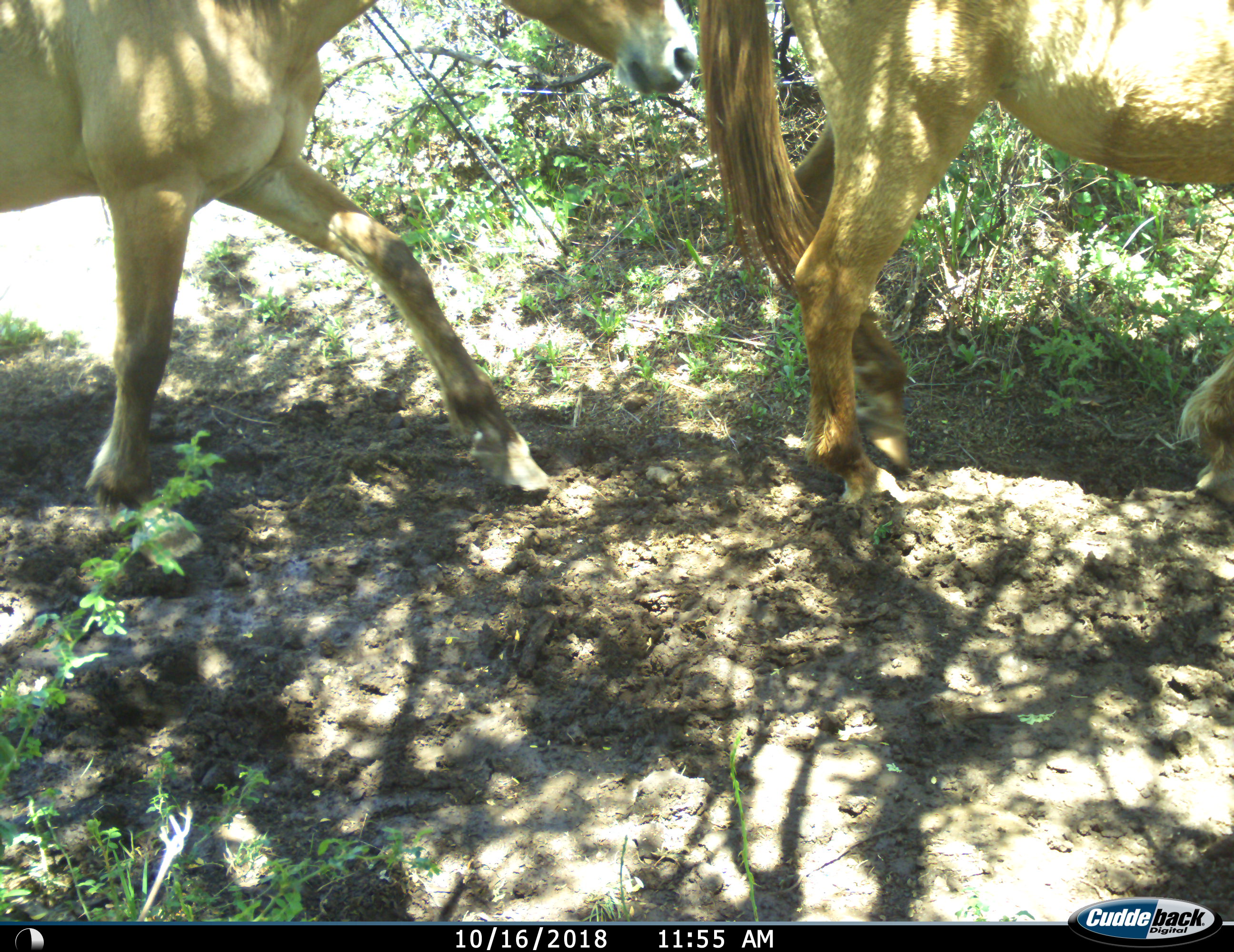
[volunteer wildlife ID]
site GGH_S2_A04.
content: unidentified animal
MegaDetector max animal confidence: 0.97